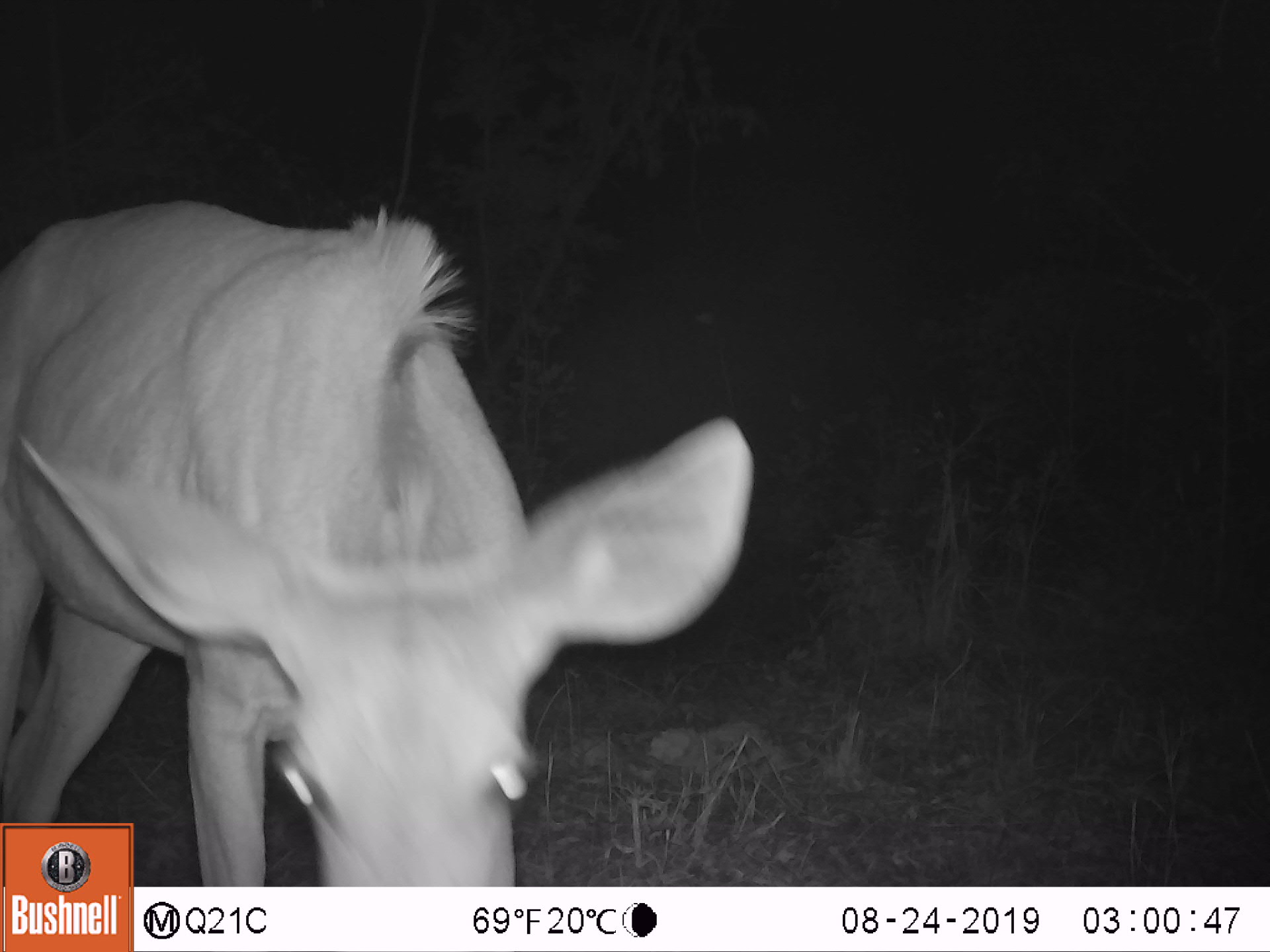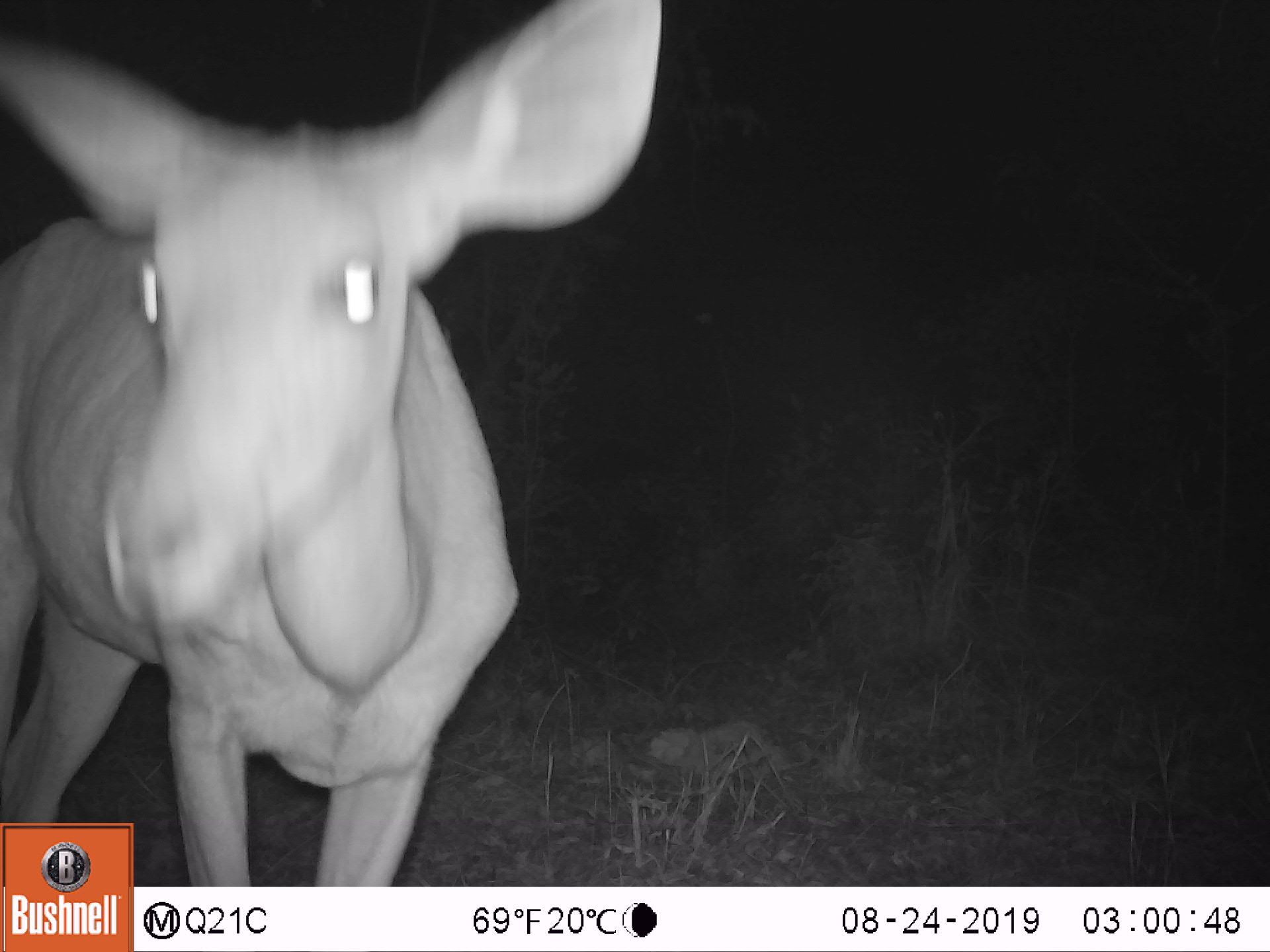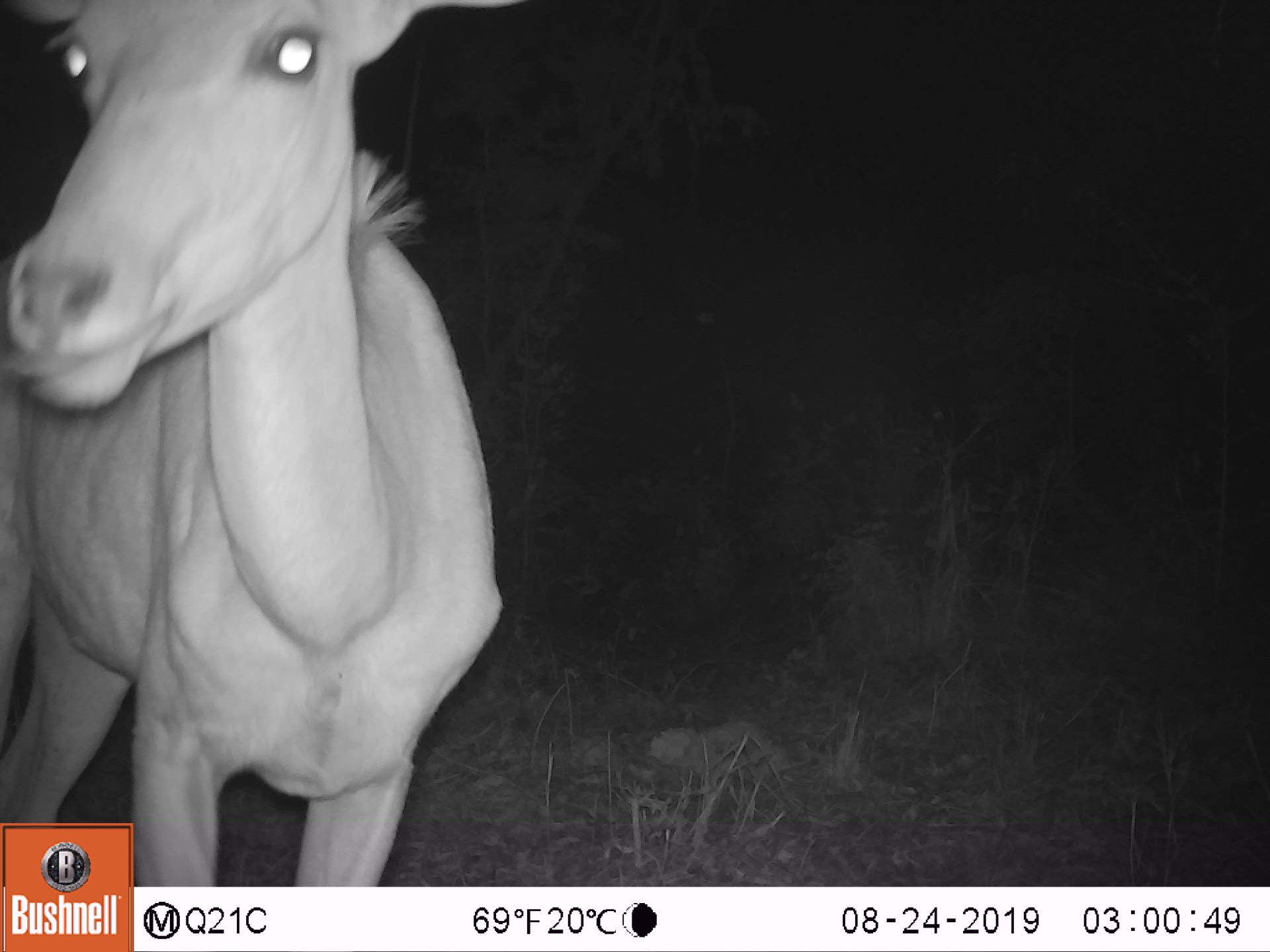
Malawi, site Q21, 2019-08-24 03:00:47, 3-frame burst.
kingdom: Animalia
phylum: Chordata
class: Mammalia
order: Artiodactyla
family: Bovidae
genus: Tragelaphus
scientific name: Tragelaphus strepsiceros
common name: greater kudu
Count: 1.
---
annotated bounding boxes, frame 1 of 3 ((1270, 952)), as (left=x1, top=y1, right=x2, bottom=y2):
greater kudu: (left=7, top=200, right=752, bottom=813)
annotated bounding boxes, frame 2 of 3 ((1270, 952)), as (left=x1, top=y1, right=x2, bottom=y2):
greater kudu: (left=7, top=10, right=674, bottom=816)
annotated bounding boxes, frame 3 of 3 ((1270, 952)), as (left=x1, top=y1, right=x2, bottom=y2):
greater kudu: (left=2, top=5, right=521, bottom=814)